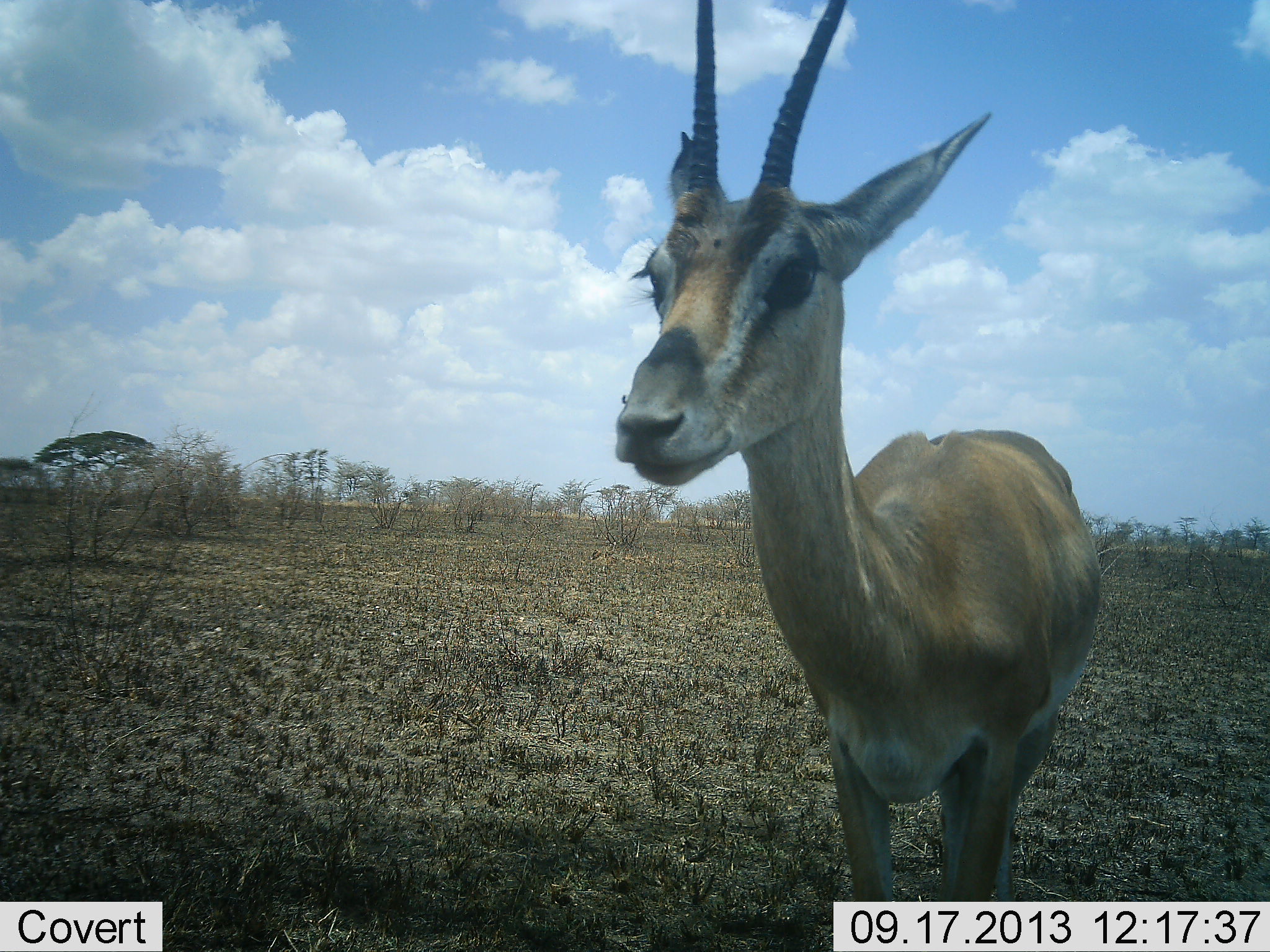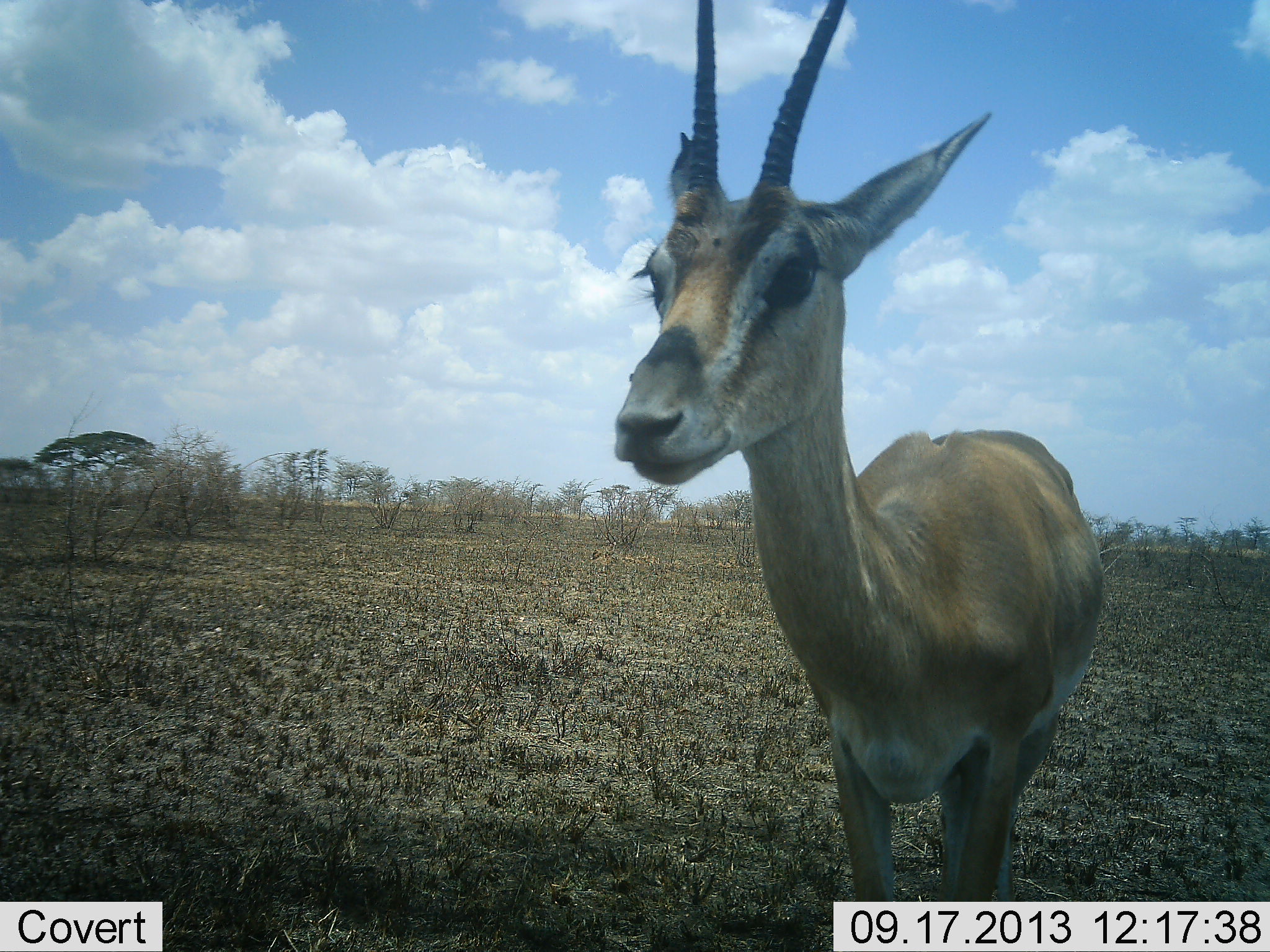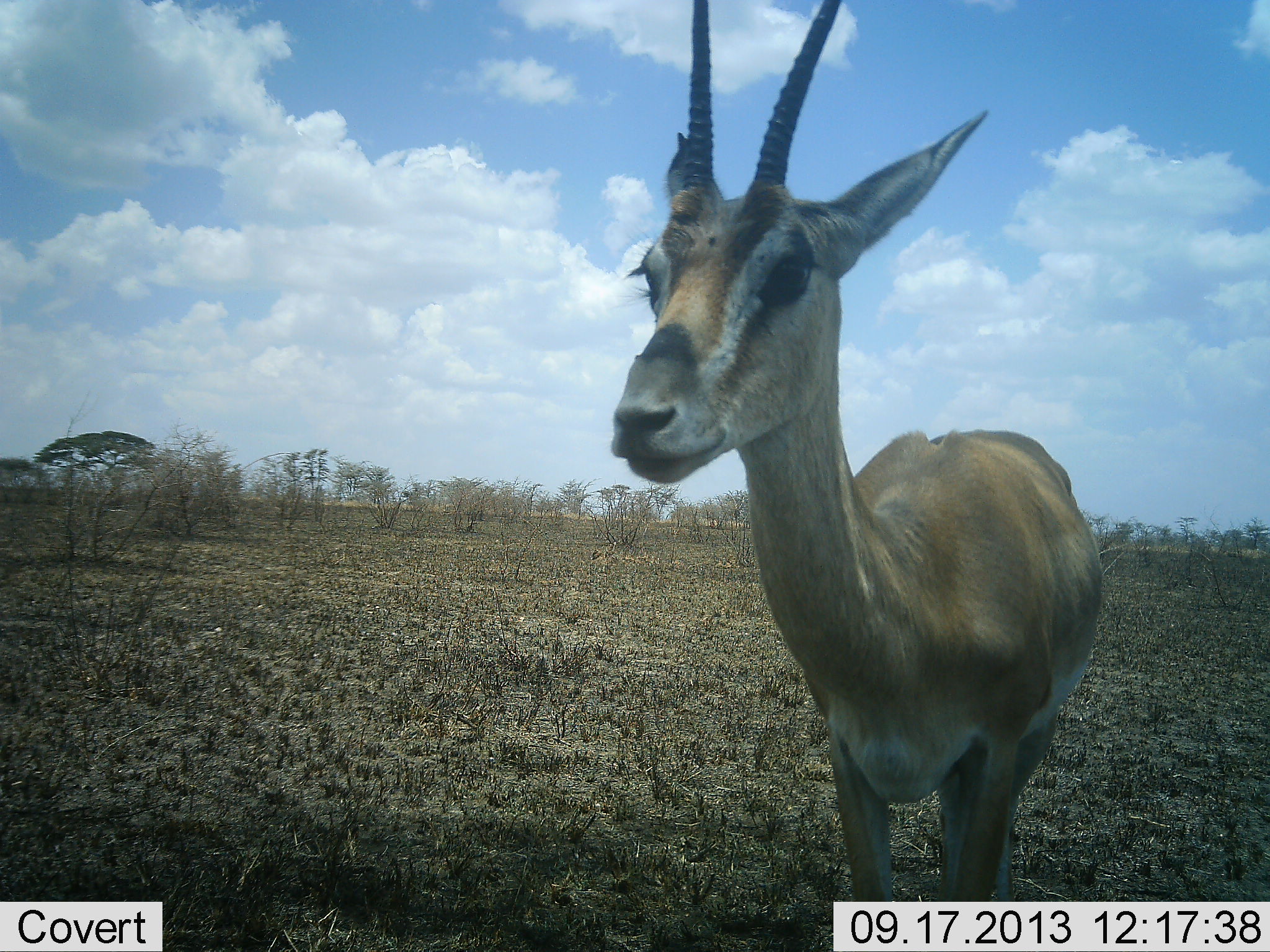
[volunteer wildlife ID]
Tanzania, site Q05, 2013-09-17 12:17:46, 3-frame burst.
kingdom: Animalia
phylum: Chordata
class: Mammalia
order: Artiodactyla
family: Bovidae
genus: Nanger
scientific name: Nanger granti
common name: grant's gazelle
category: gazellegrants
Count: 1.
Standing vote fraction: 100%.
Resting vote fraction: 0%.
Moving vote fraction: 0%.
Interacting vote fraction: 4%.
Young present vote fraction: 0%.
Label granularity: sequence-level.